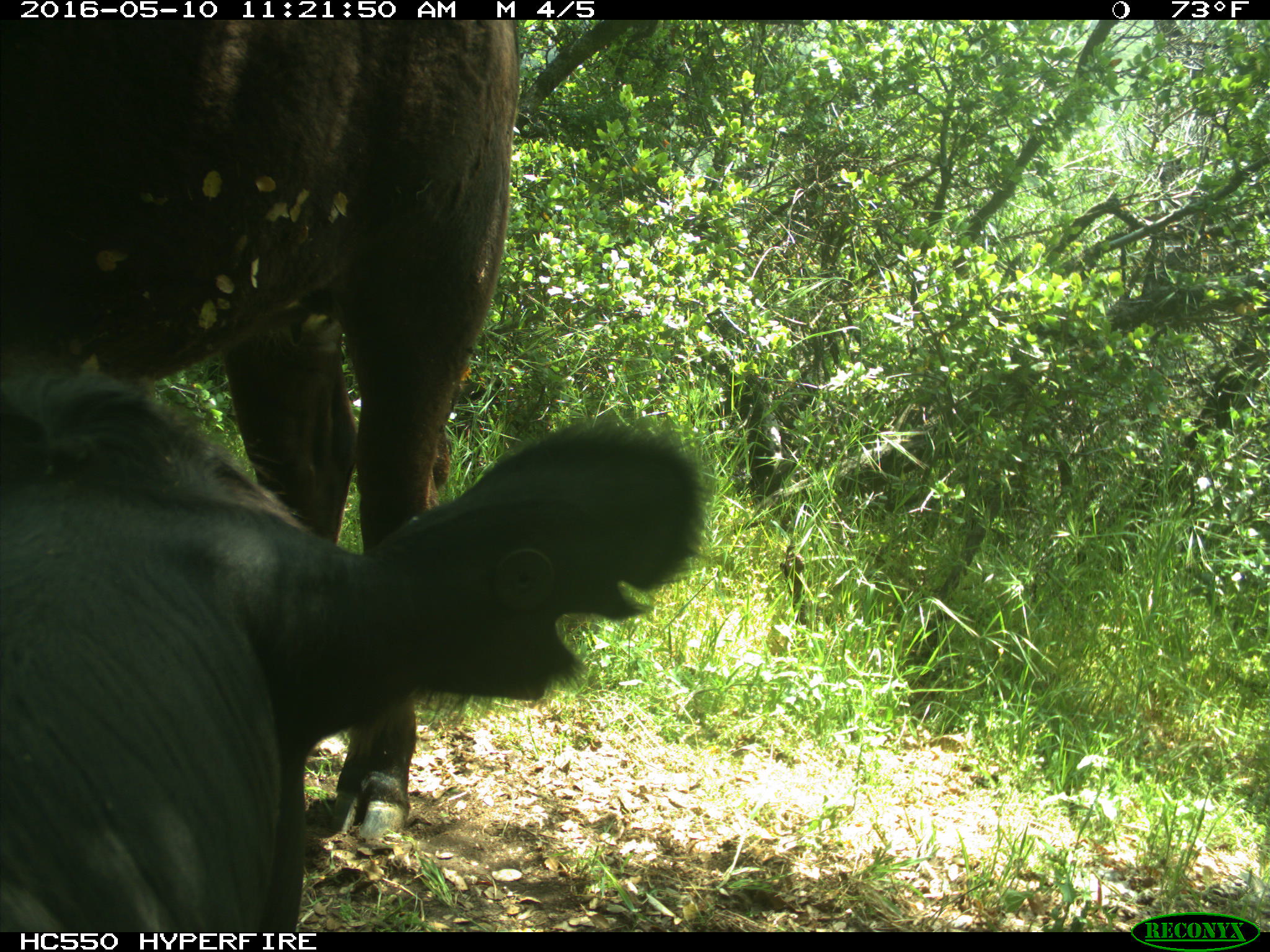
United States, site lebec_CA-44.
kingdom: Animalia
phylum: Chordata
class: Mammalia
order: Artiodactyla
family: Bovidae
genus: Bos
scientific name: Bos taurus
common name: domestic cow